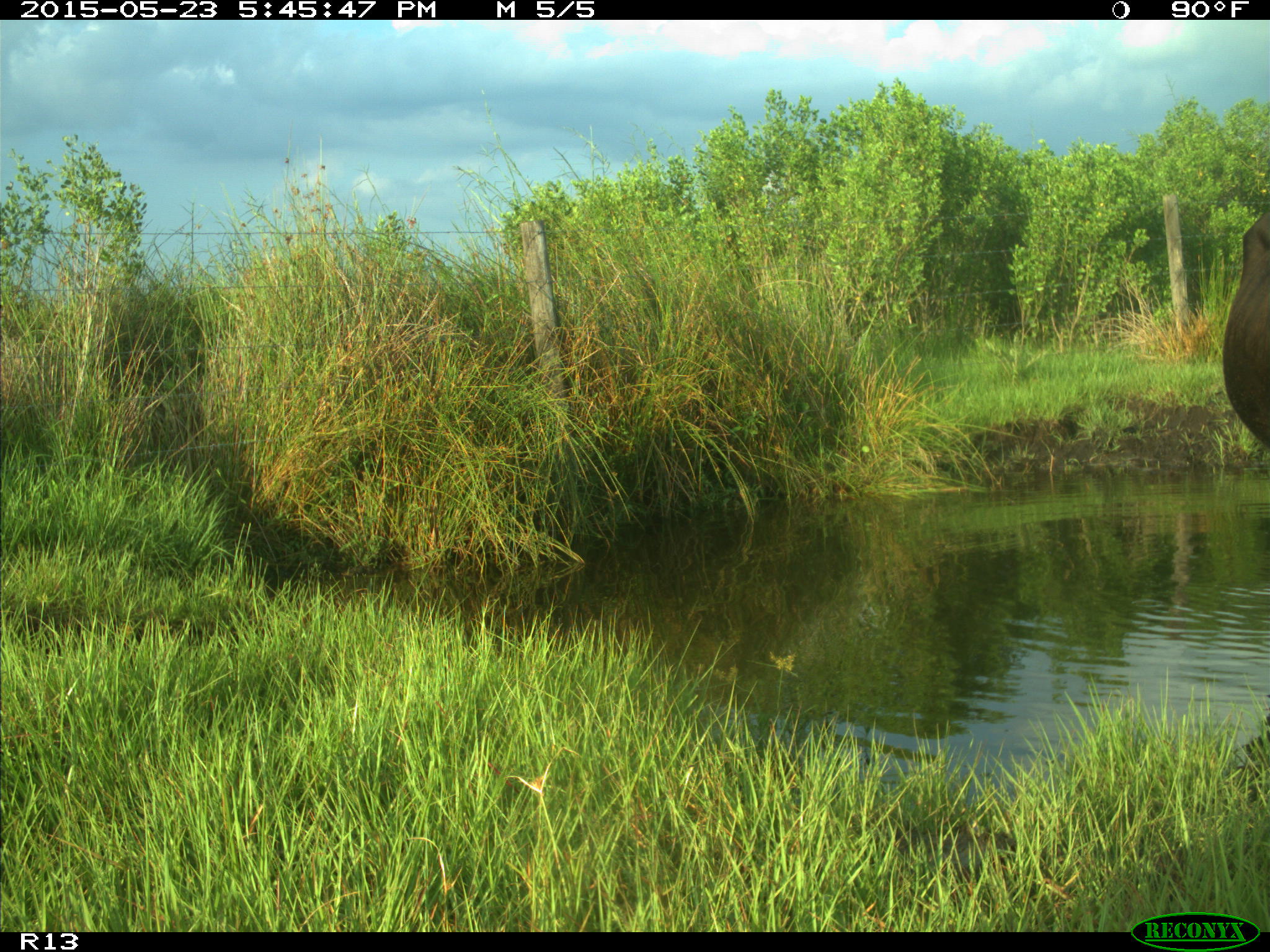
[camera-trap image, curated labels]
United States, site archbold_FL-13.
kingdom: Animalia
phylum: Chordata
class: Mammalia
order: Artiodactyla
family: Bovidae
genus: Bos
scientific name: Bos taurus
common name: domestic cow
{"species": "Bos taurus (domestic cow)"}